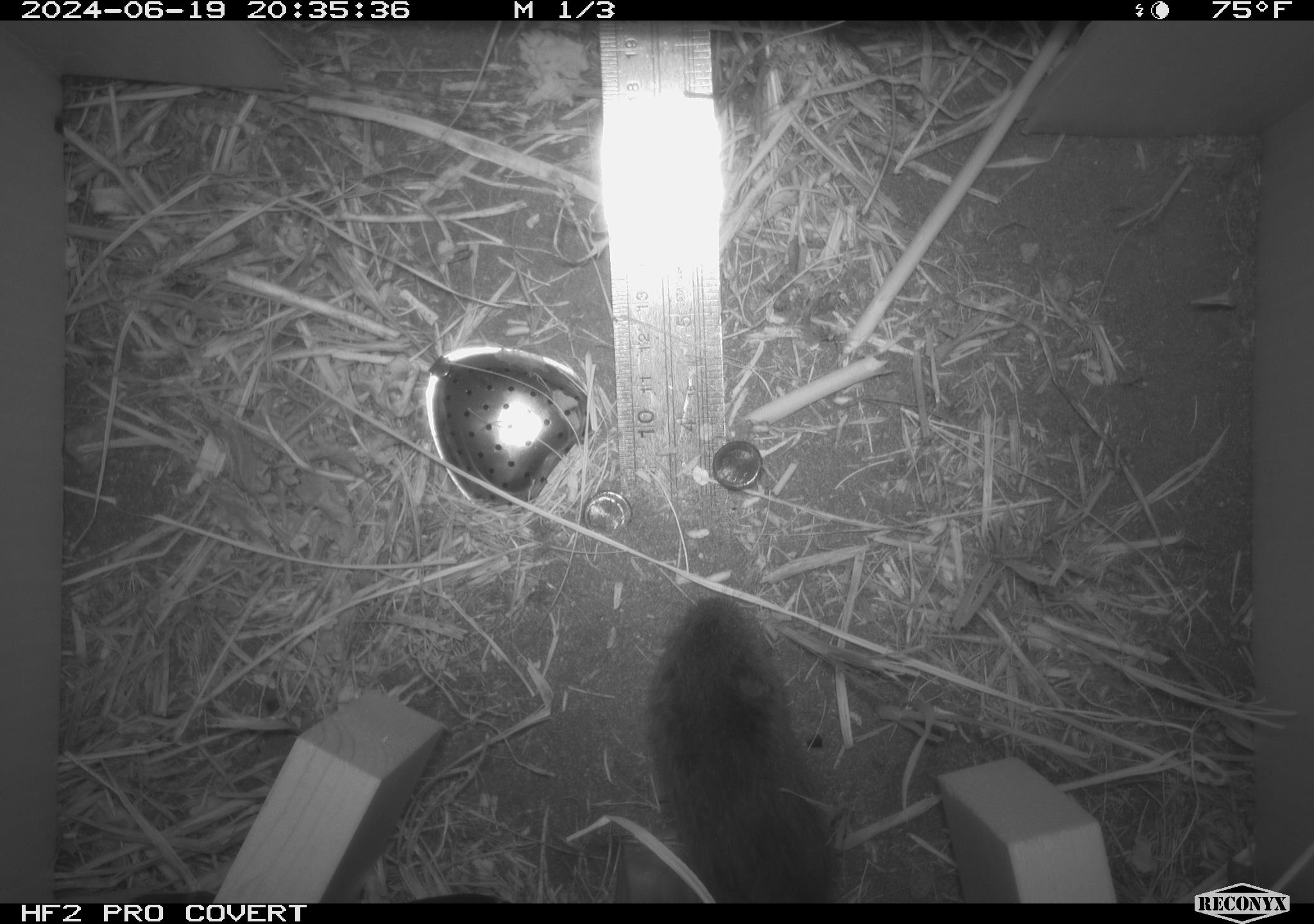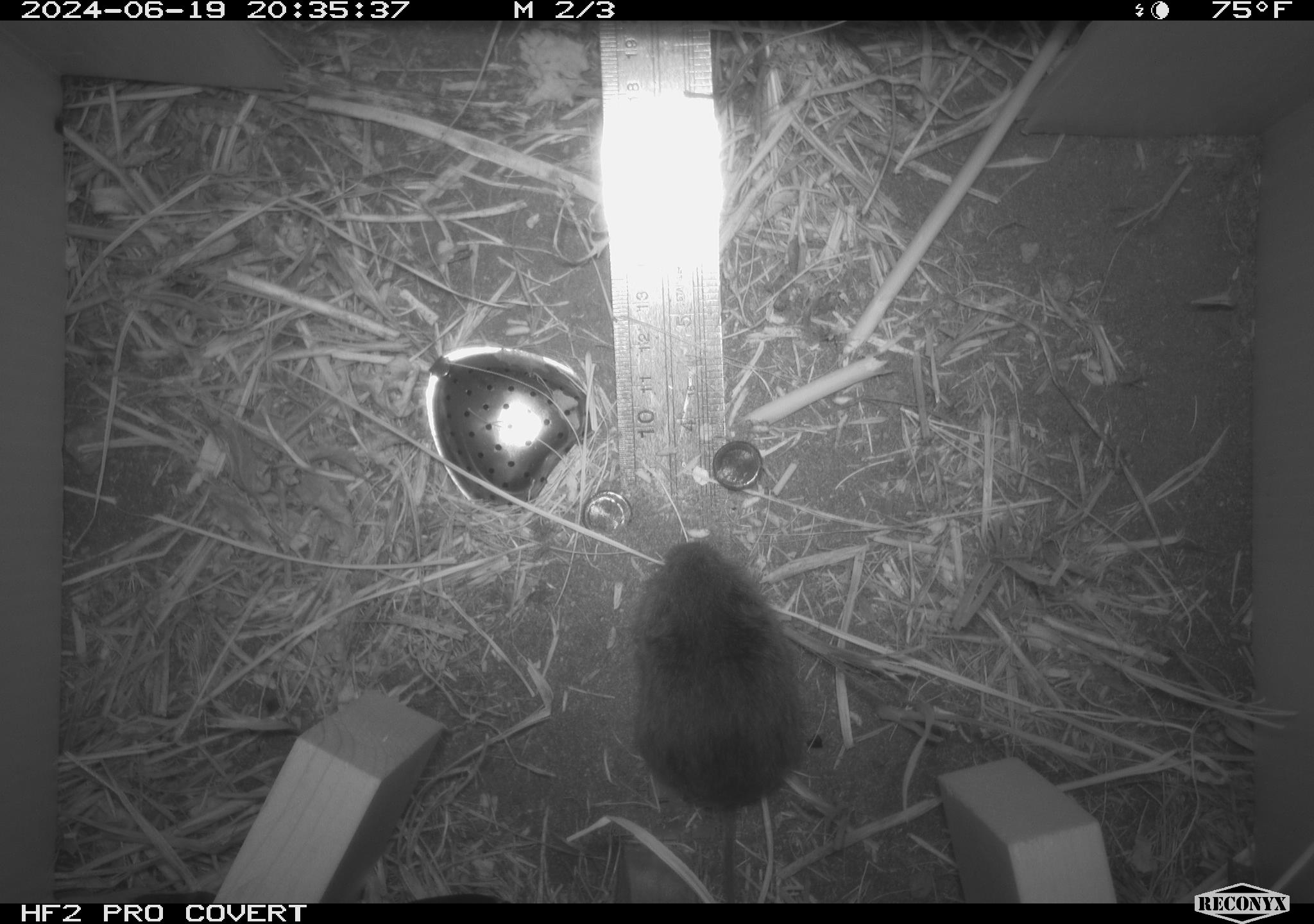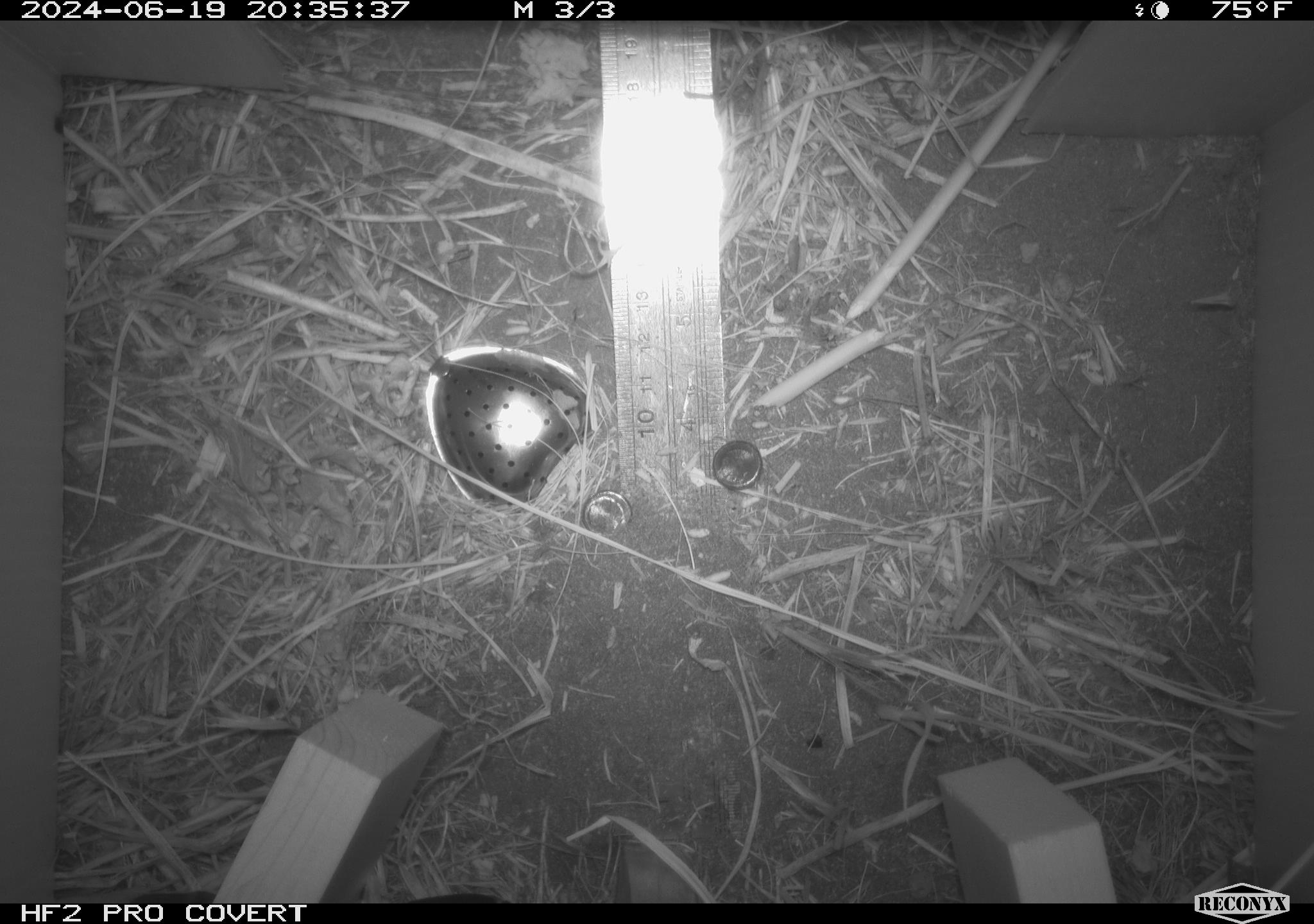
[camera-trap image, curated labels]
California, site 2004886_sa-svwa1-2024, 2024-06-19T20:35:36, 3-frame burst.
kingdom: Animalia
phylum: Chordata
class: Mammalia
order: Rodentia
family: Cricetidae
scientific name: Arvicolinae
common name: voles, lemmings, and muskrats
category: arvicolinae subfamily